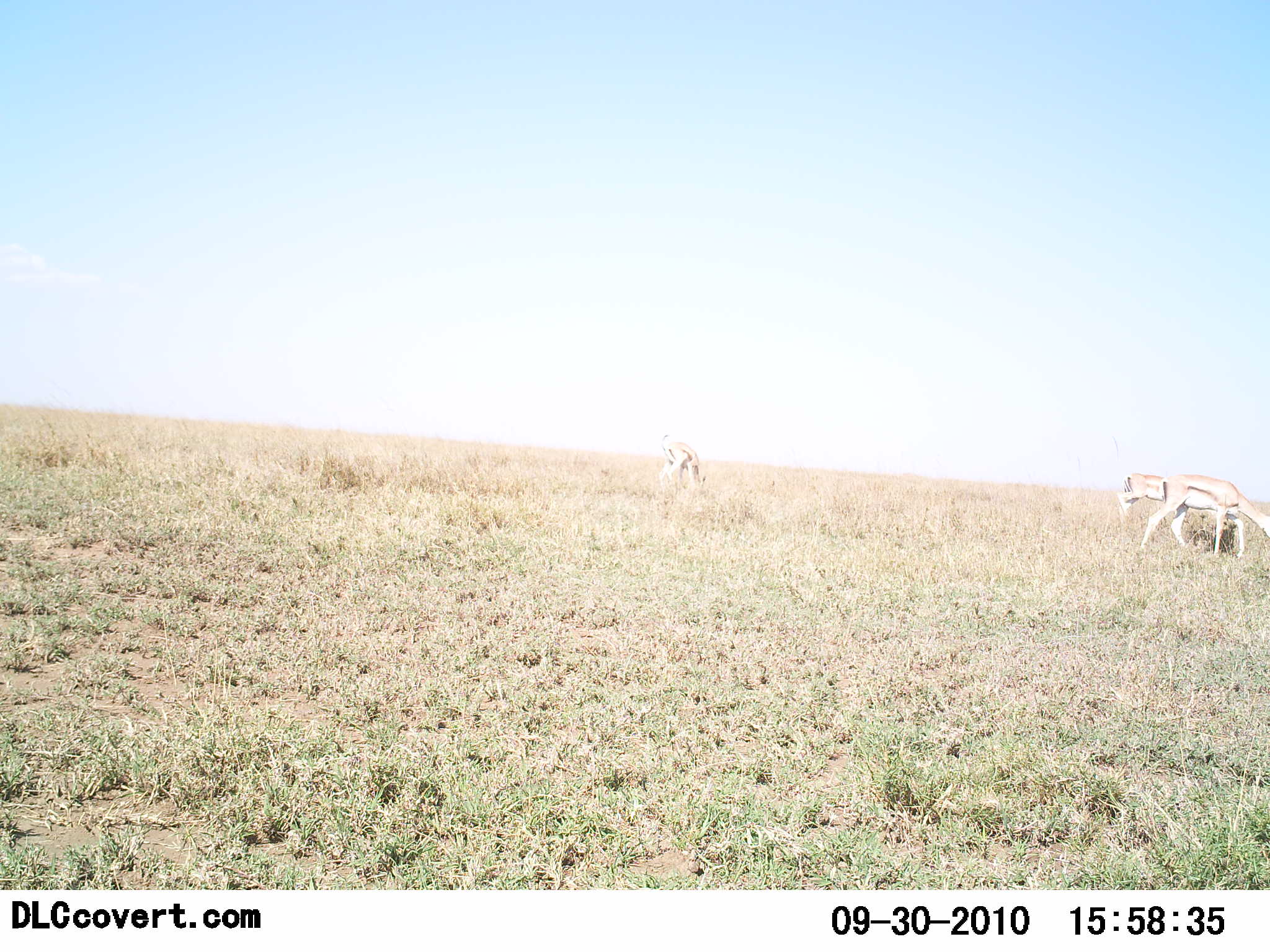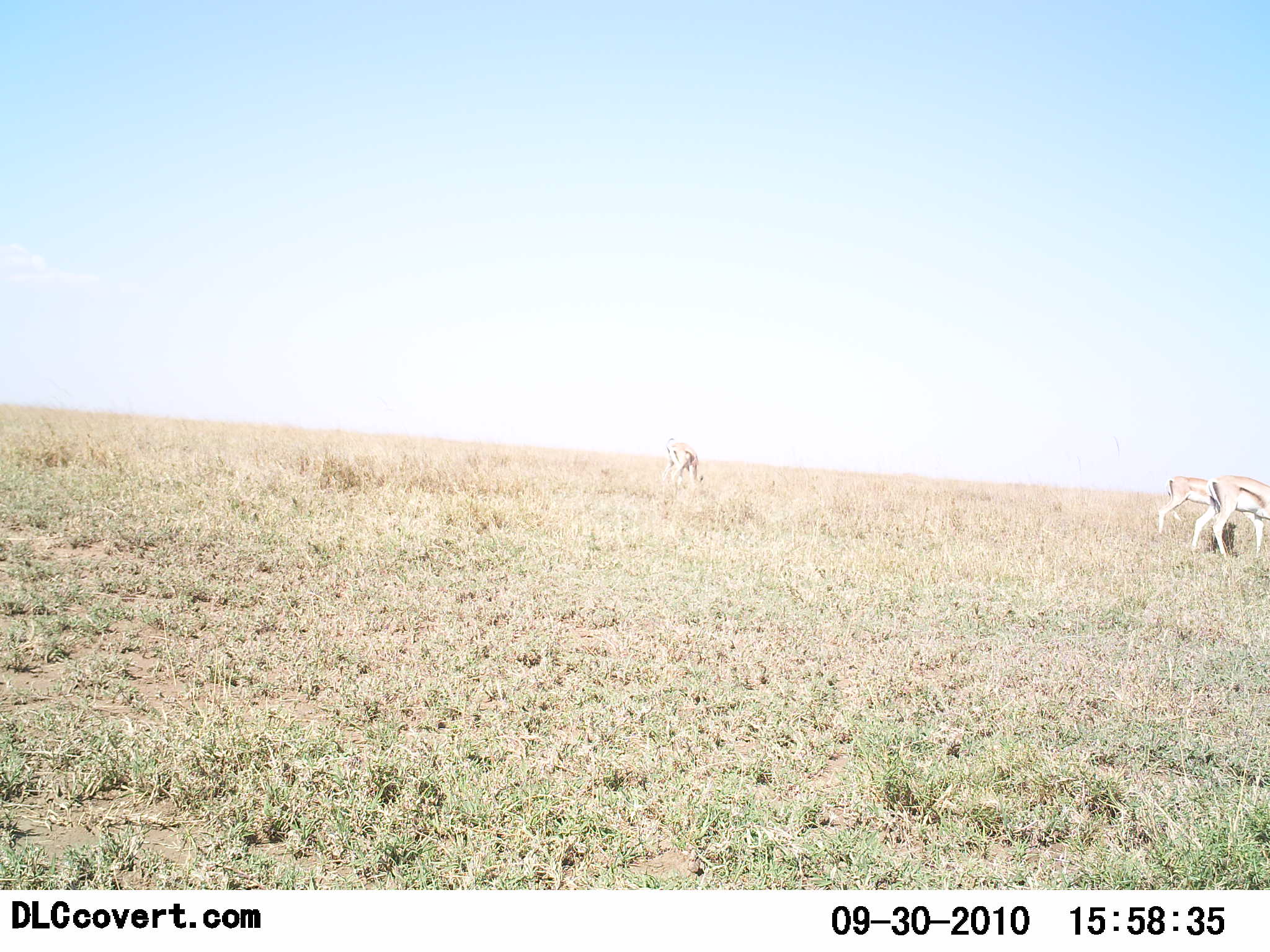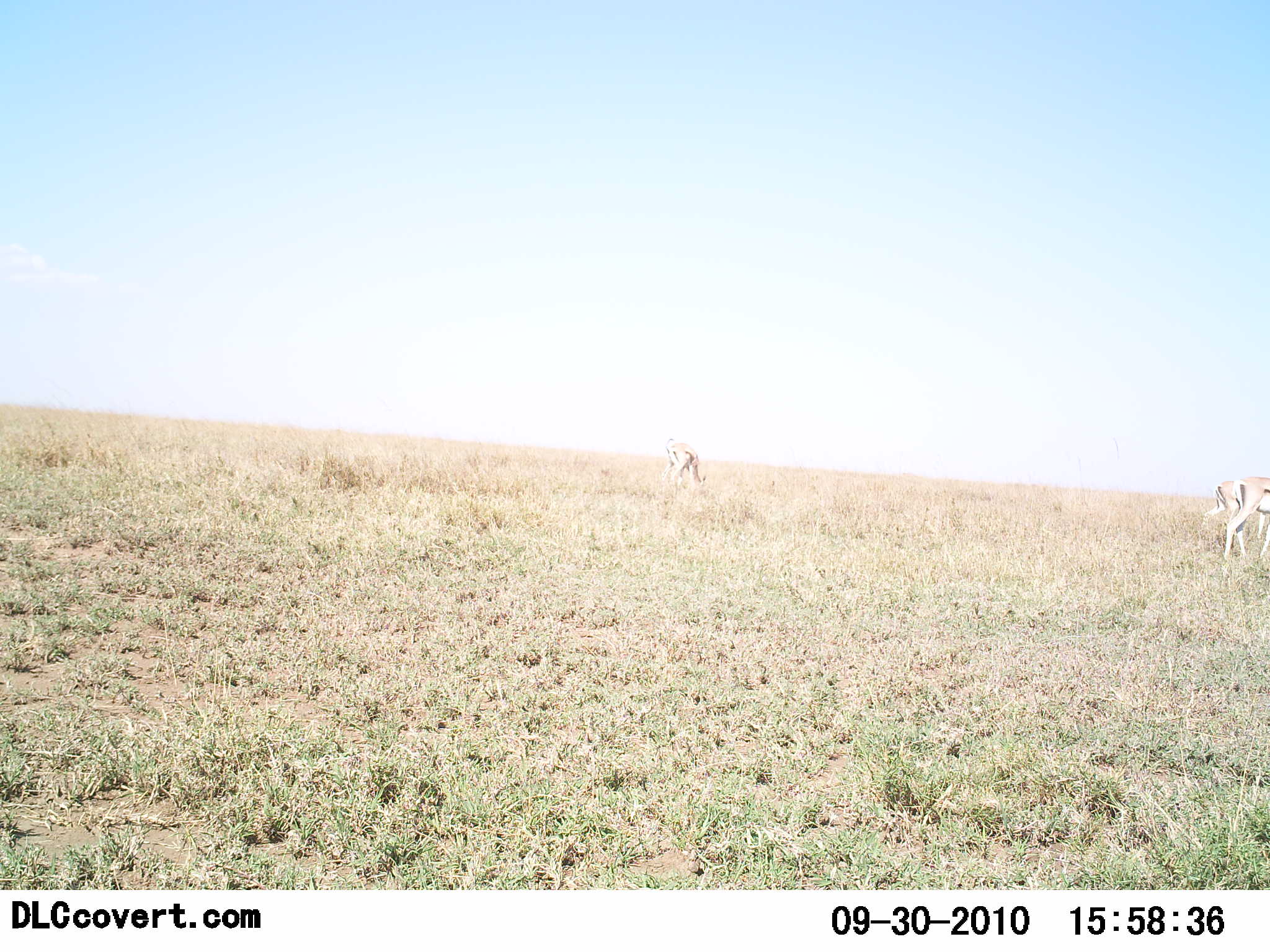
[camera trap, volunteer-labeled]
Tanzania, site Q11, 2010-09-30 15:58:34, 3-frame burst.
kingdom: Animalia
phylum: Chordata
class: Mammalia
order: Artiodactyla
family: Bovidae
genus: Eudorcas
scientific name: Eudorcas thomsonii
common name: thomson's gazelle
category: gazellethomsons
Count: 3.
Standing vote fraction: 33%.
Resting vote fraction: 0%.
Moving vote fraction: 40%.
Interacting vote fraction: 0%.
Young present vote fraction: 0%.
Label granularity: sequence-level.